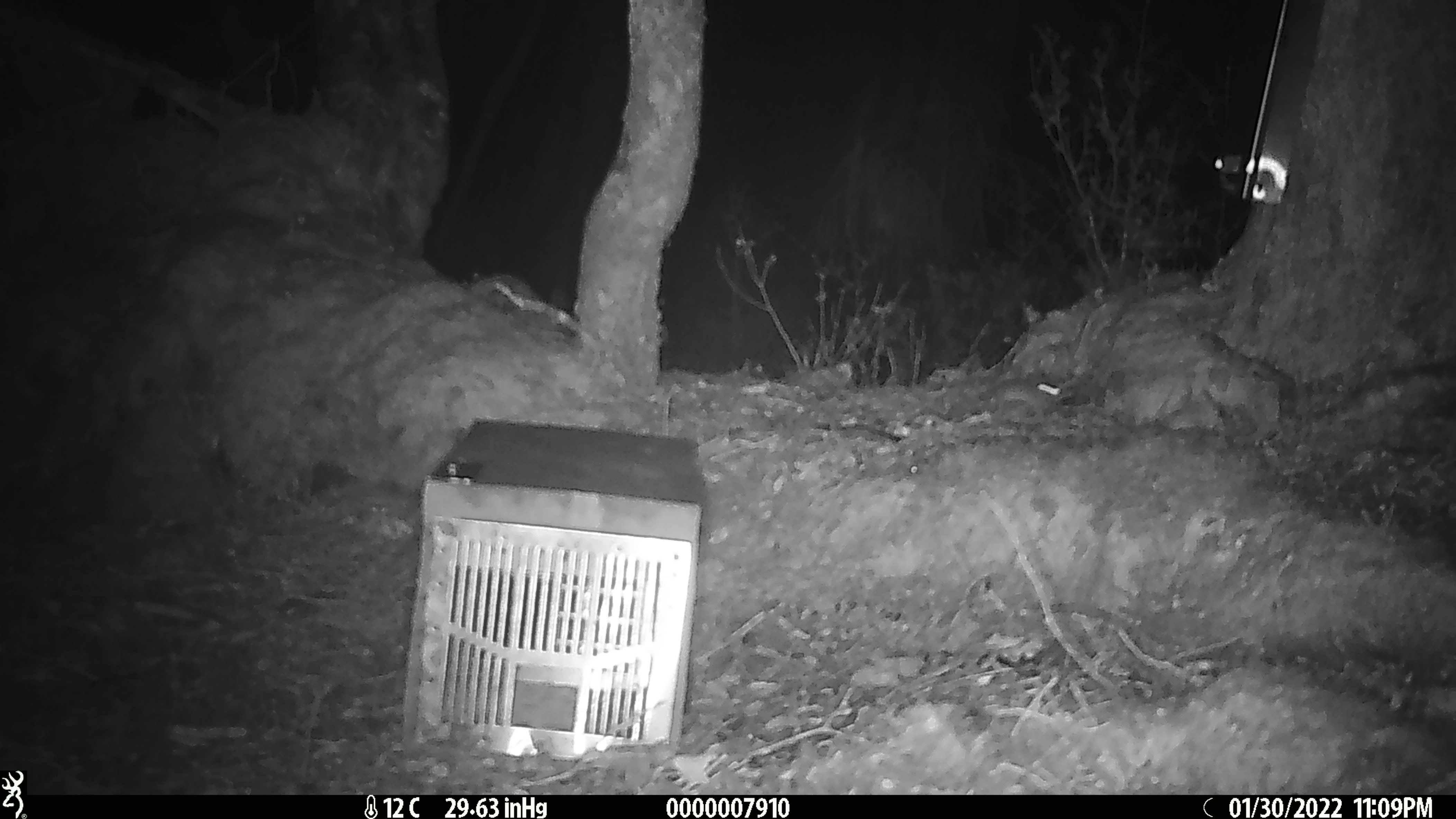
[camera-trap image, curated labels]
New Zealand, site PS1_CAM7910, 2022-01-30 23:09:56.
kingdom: Animalia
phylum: Chordata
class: Mammalia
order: Rodentia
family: Muridae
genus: Mus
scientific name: Mus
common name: mouse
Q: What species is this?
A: Mouse (Mus).